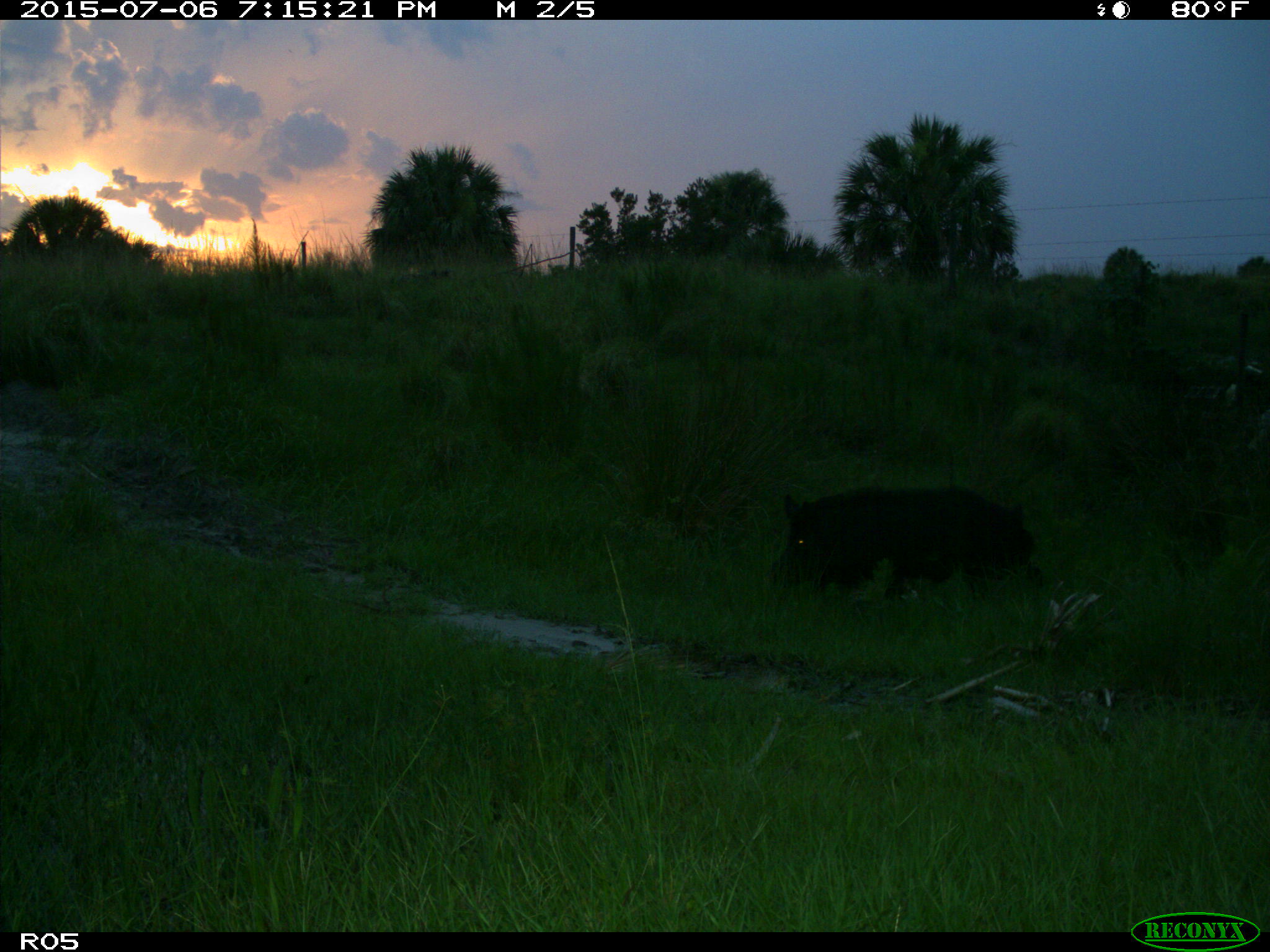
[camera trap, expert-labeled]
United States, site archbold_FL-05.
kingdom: Animalia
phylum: Chordata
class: Mammalia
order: Artiodactyla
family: Suidae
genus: Sus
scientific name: Sus scrofa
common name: wild boar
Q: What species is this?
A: Sus scrofa (wild boar).